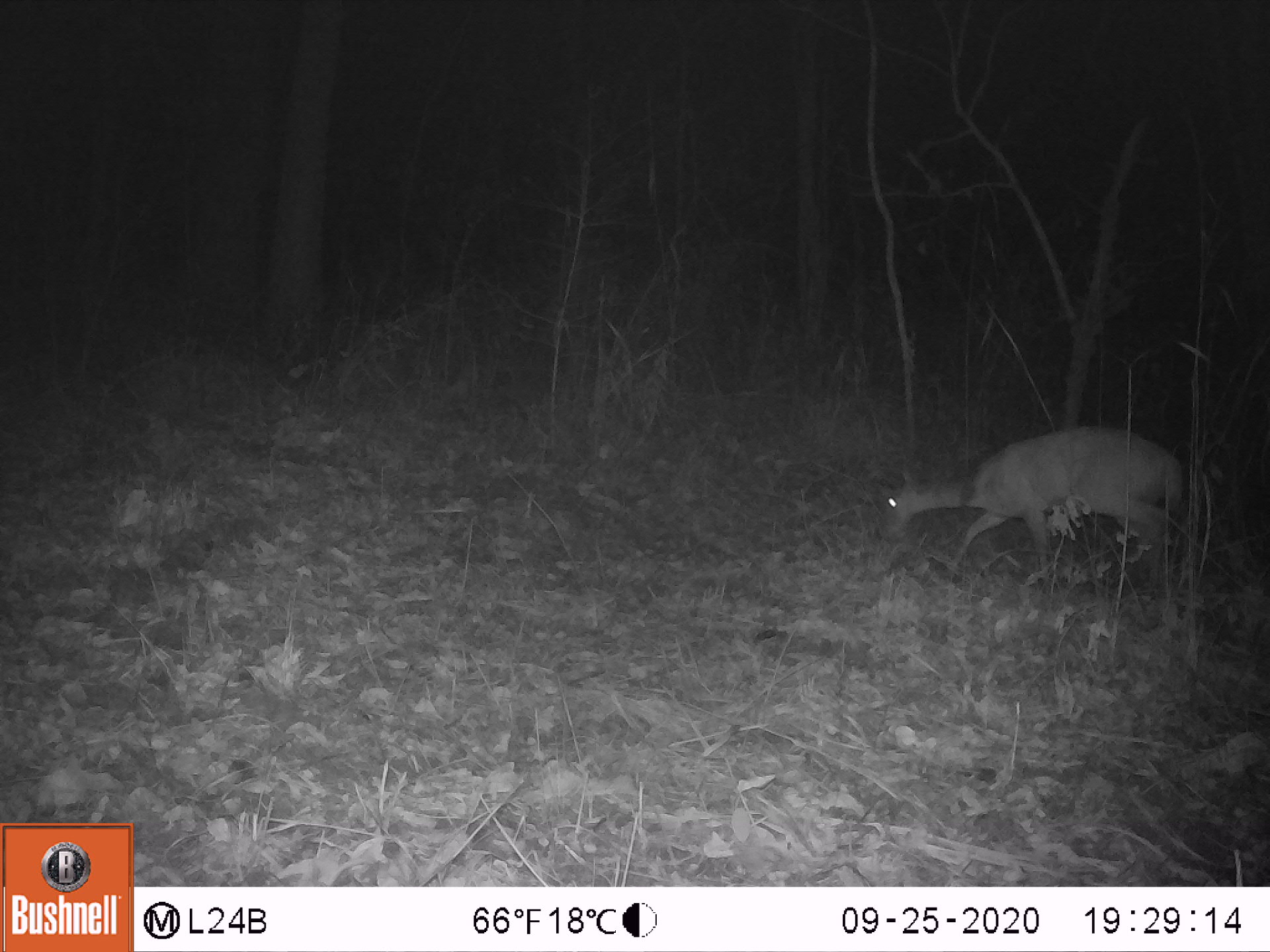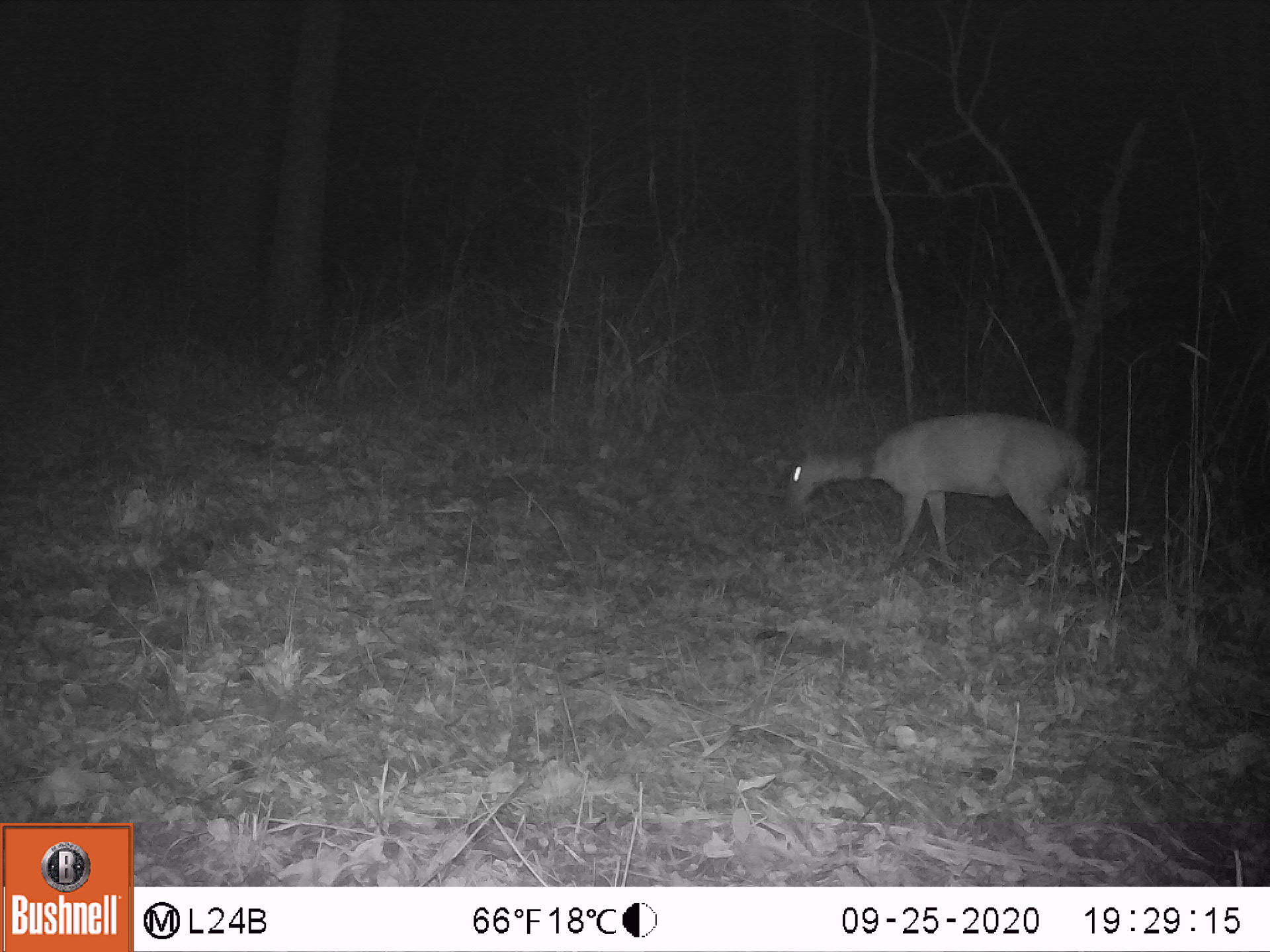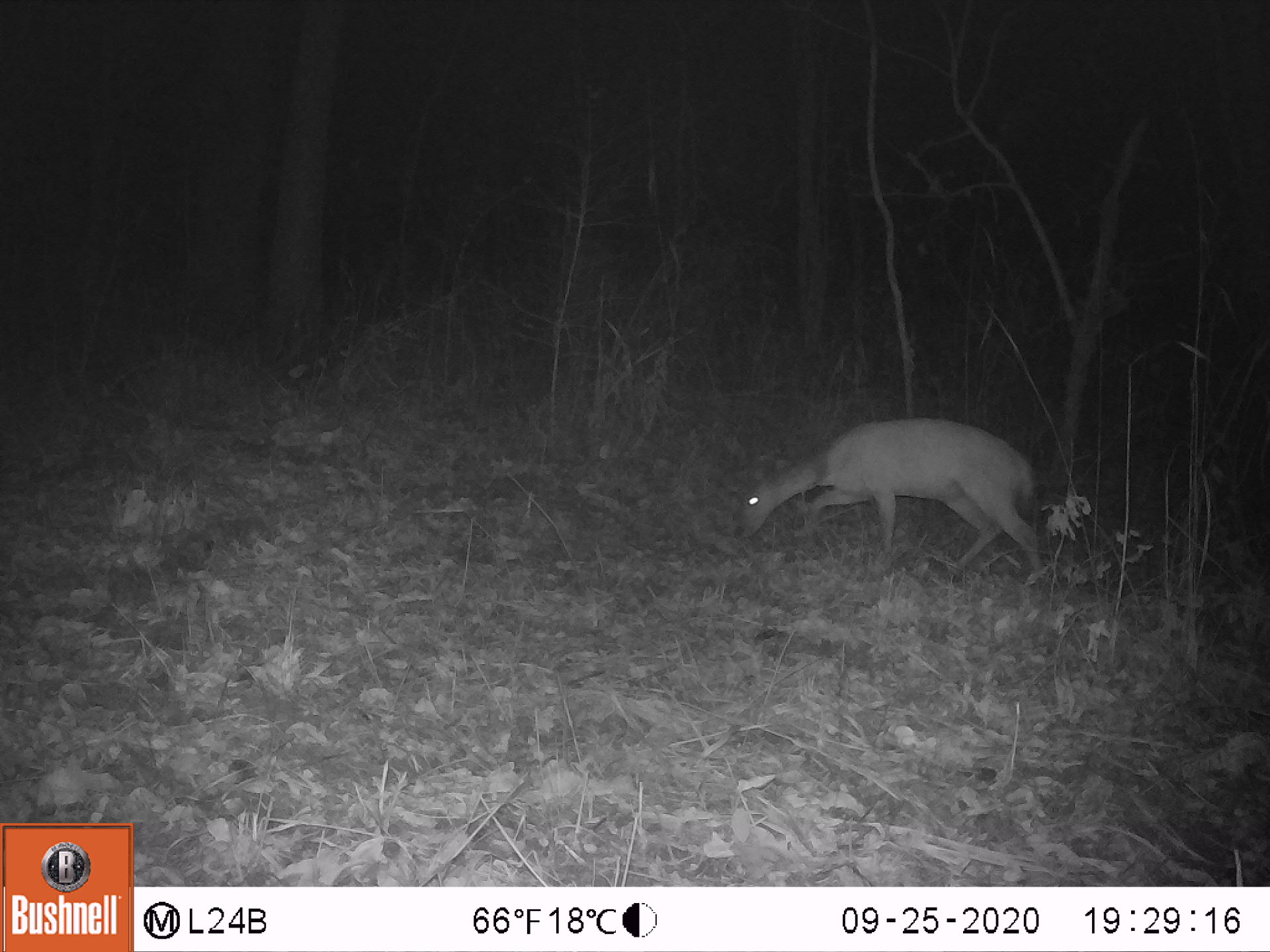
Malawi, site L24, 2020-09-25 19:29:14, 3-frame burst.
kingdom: Animalia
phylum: Chordata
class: Mammalia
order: Artiodactyla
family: Bovidae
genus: Tragelaphus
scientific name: Tragelaphus sylvaticus sylvaticus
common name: cape bushbuck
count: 1